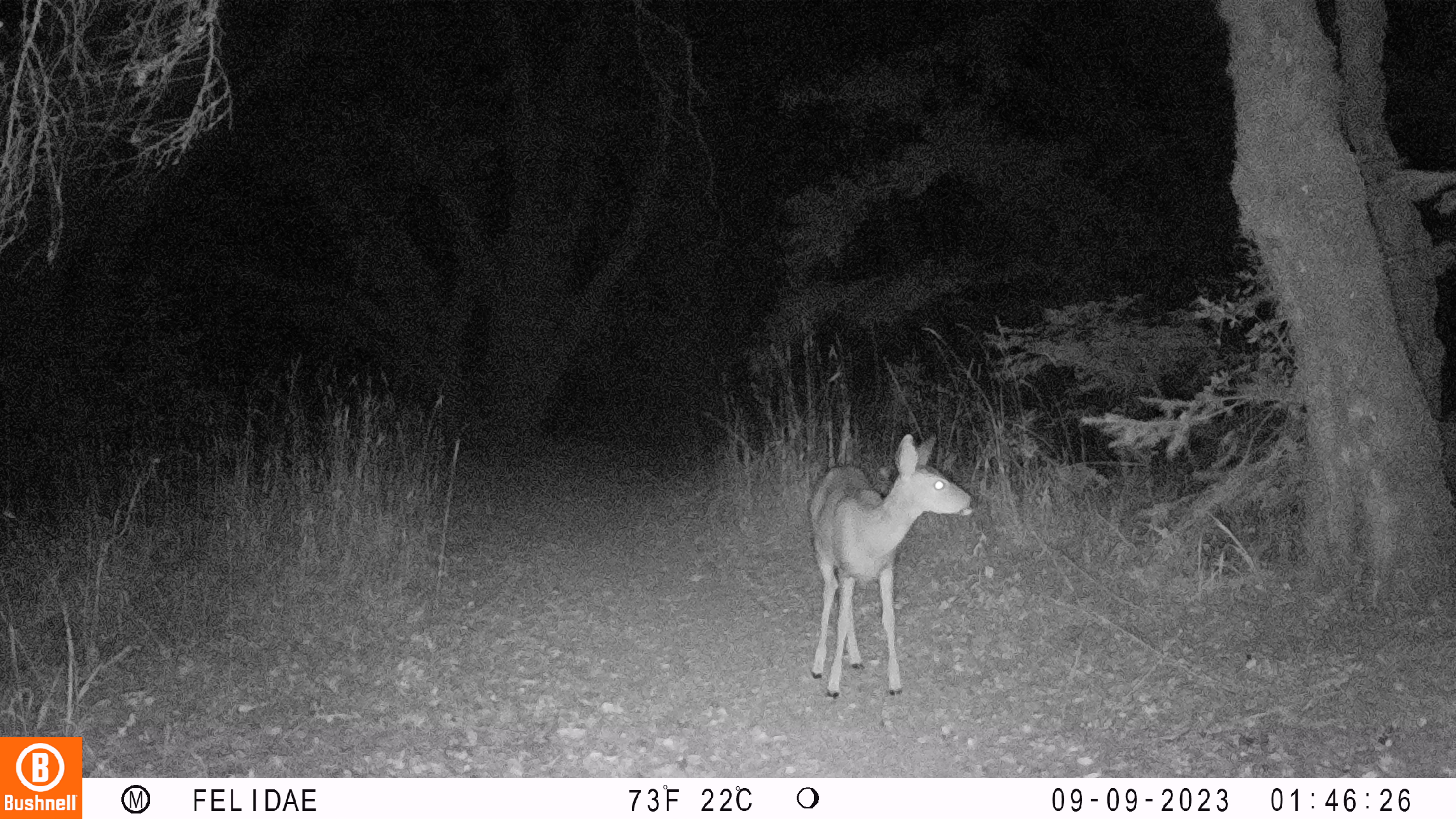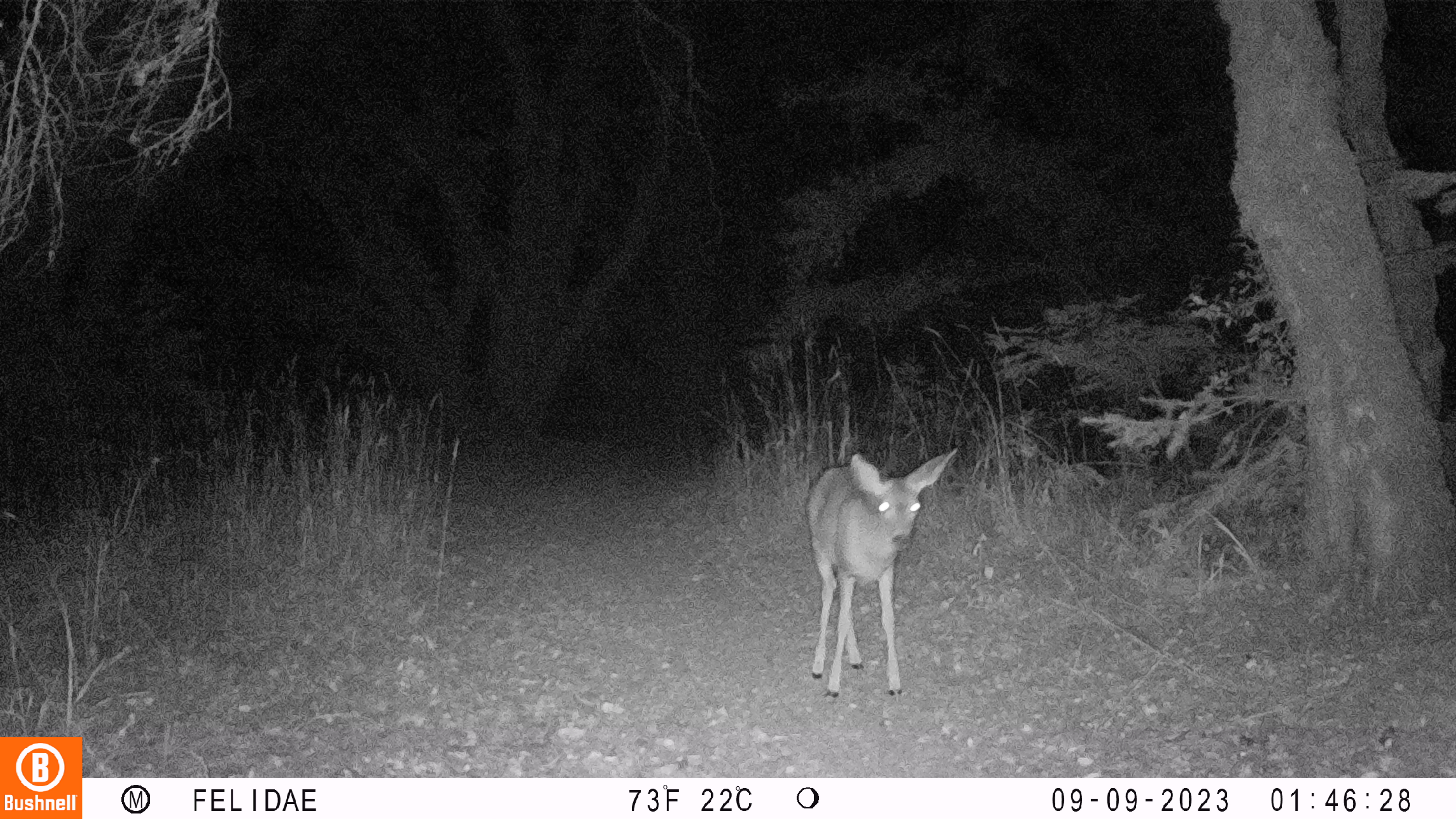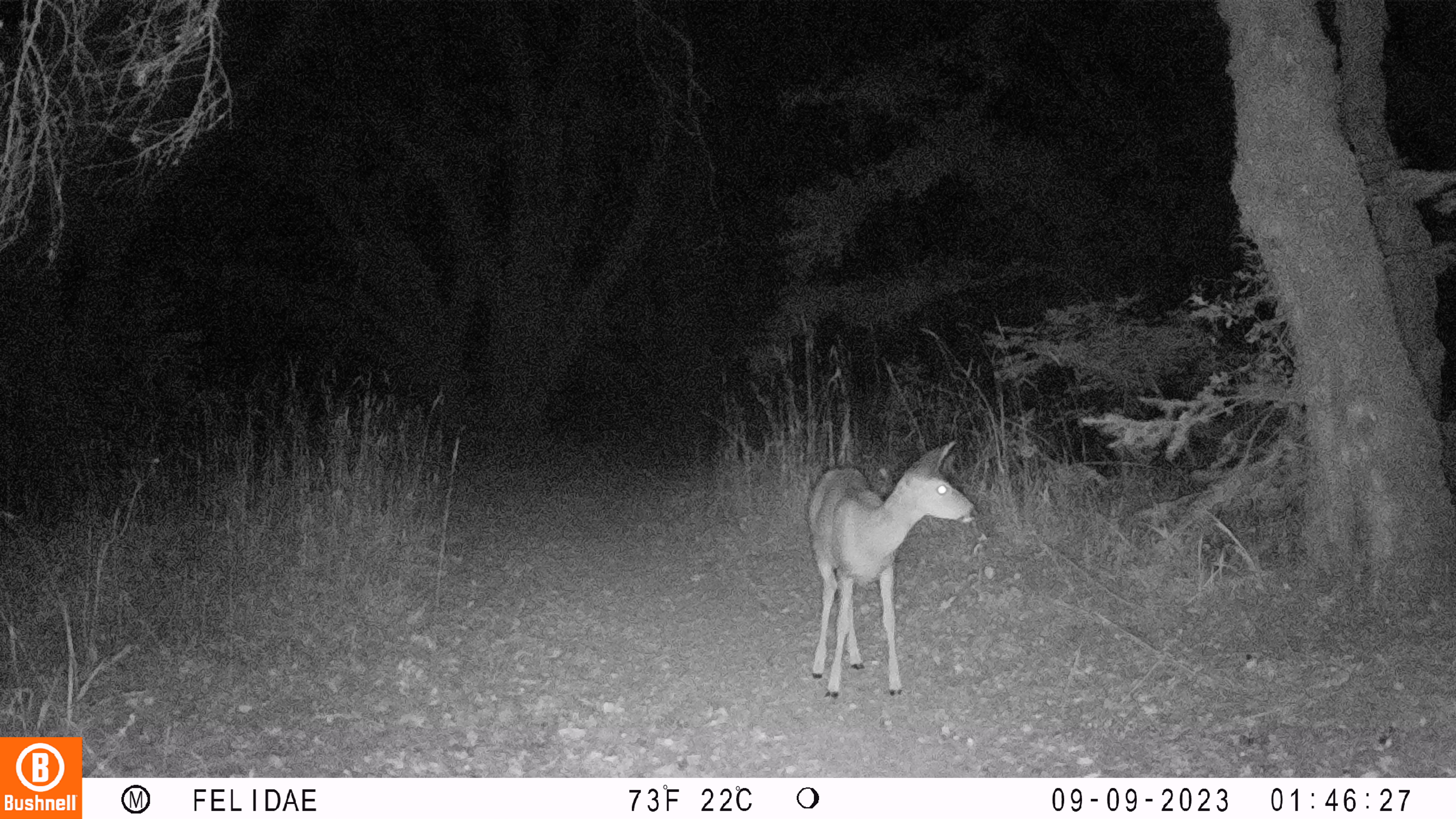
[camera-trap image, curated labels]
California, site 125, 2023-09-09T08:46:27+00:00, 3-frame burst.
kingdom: Animalia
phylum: Chordata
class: Mammalia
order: Artiodactyla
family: Cervidae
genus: Odocoileus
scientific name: Odocoileus hemionus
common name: mule deer